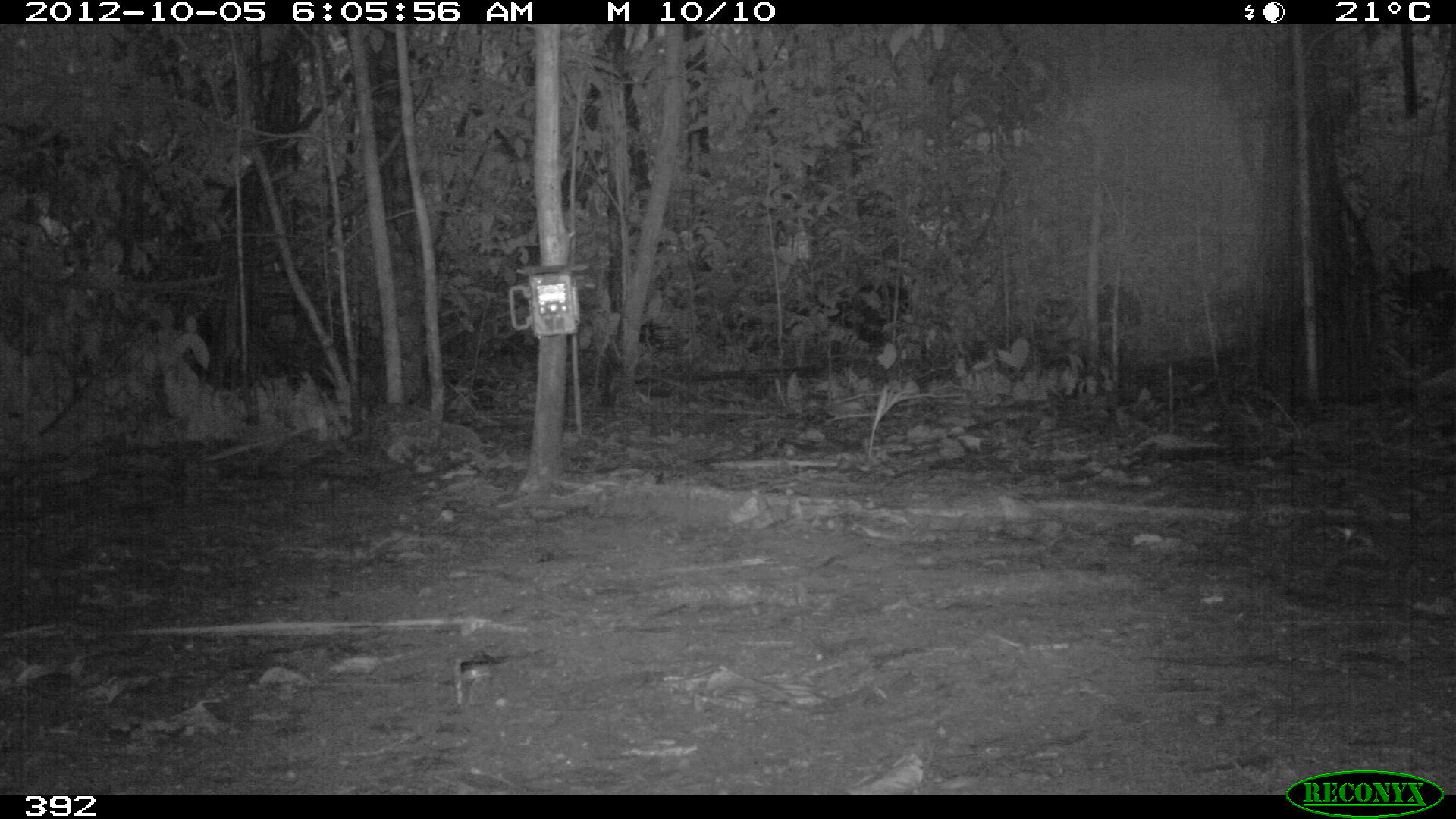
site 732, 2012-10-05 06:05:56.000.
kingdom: Animalia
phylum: Chordata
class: Mammalia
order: Artiodactyla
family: Tayassuidae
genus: Tayassu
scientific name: Tayassu pecari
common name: white-lipped peccary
Tayassu pecari (white-lipped peccary).